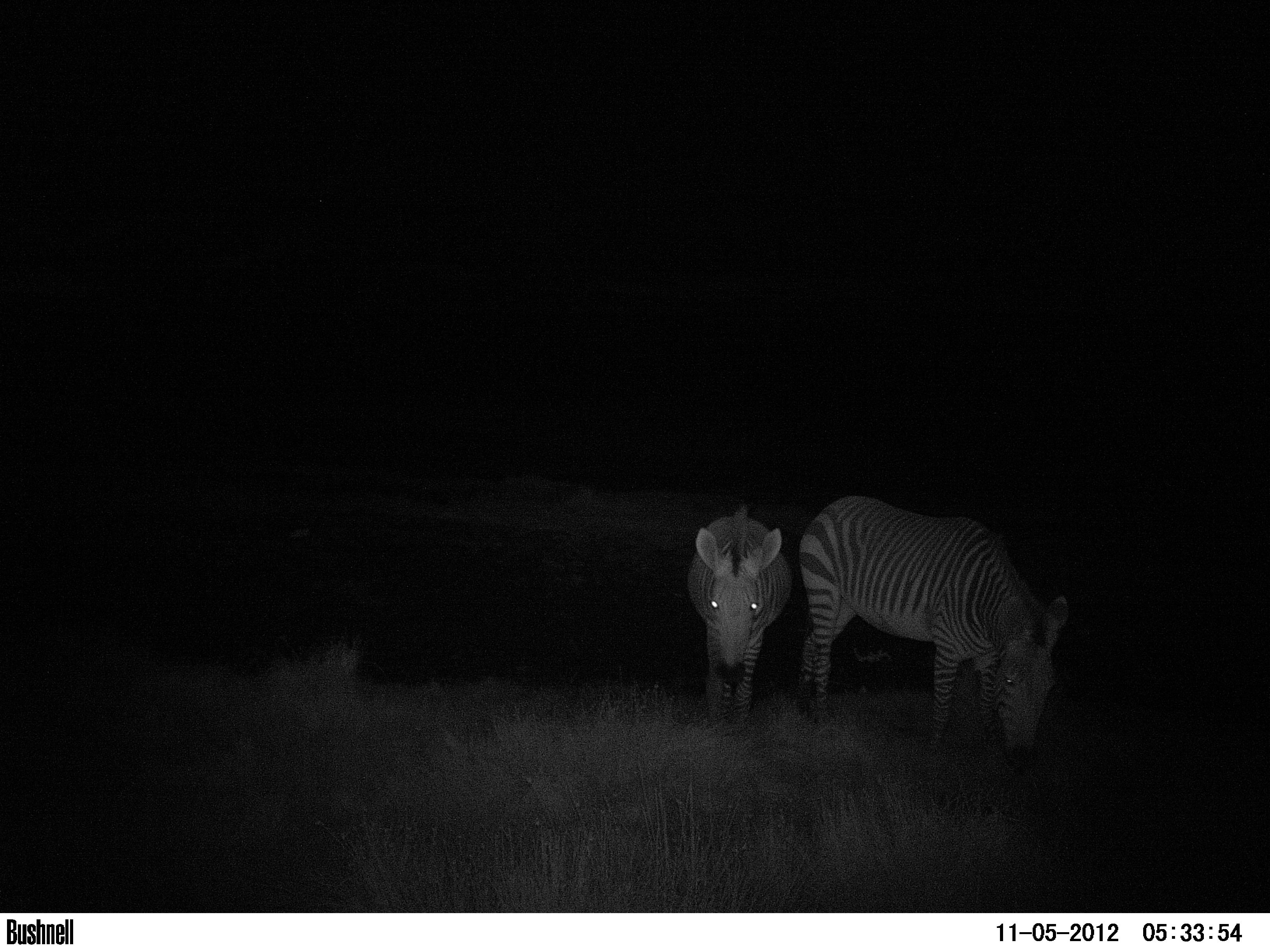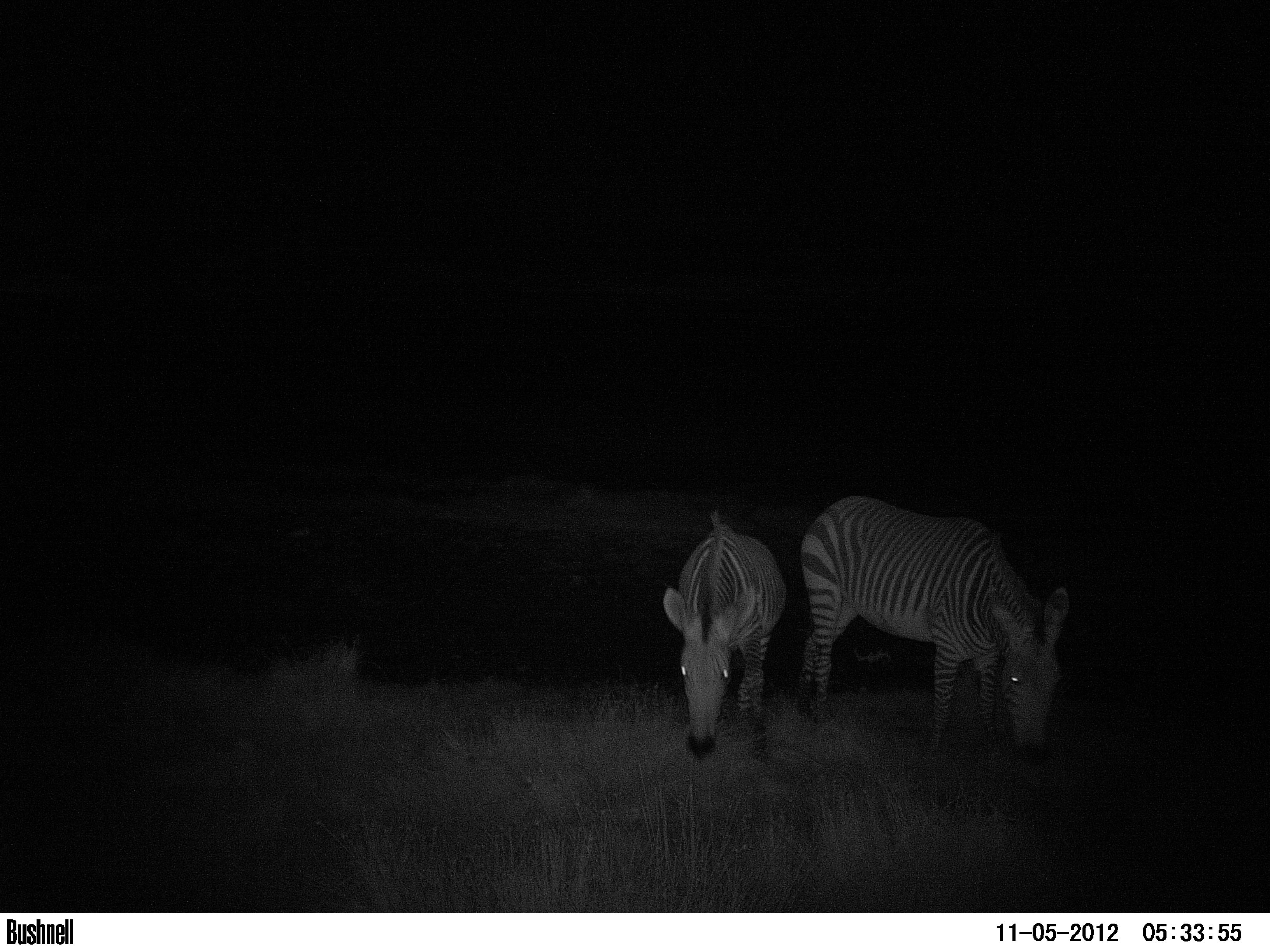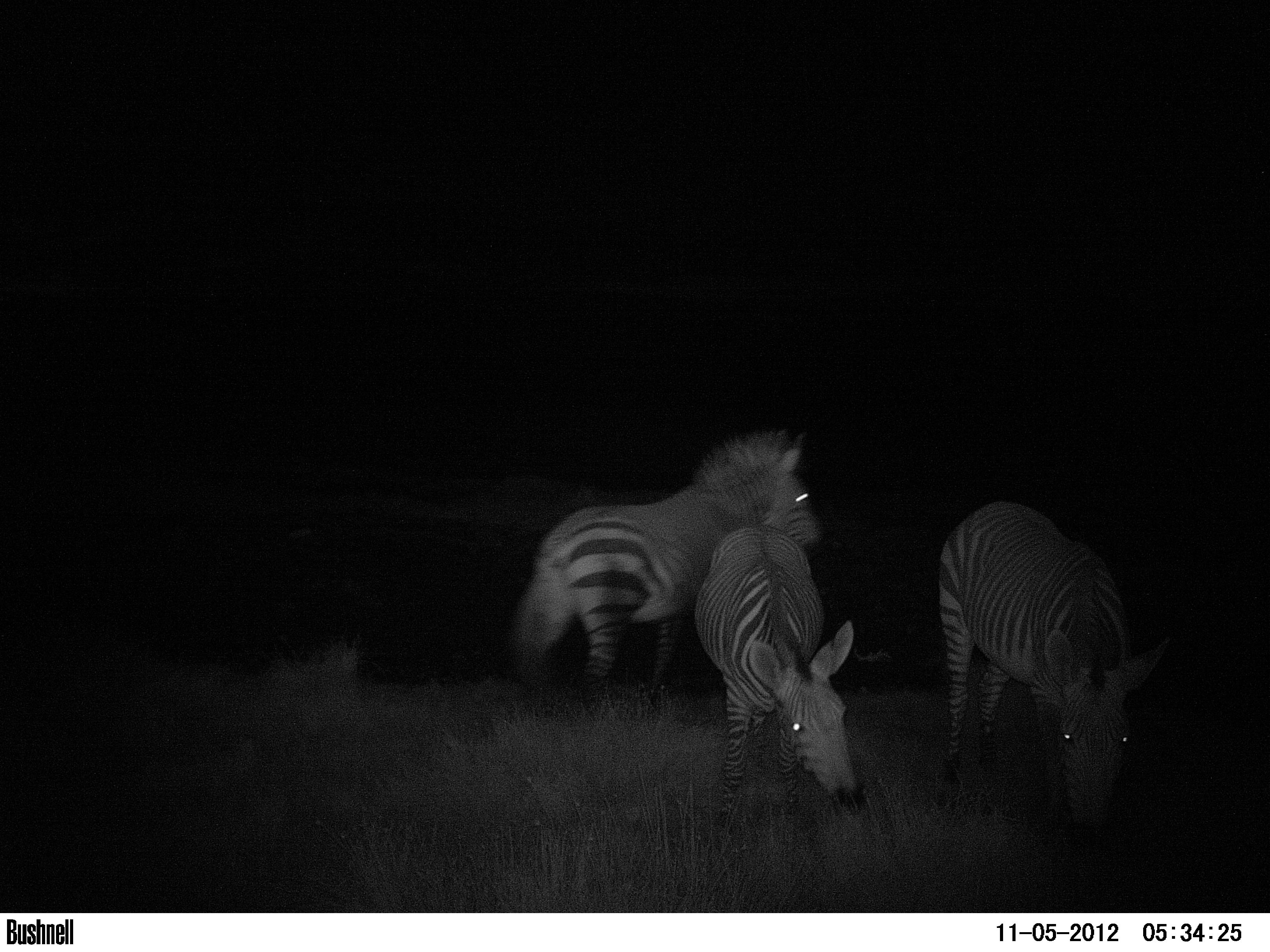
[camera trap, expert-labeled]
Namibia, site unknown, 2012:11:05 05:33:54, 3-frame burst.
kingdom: Animalia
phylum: Chordata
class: Mammalia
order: Perissodactyla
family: Equidae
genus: Equus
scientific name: Equus zebra hartmannae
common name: hartmann's mountain zebra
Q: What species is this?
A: Equus zebra hartmannae (hartmann's mountain zebra).